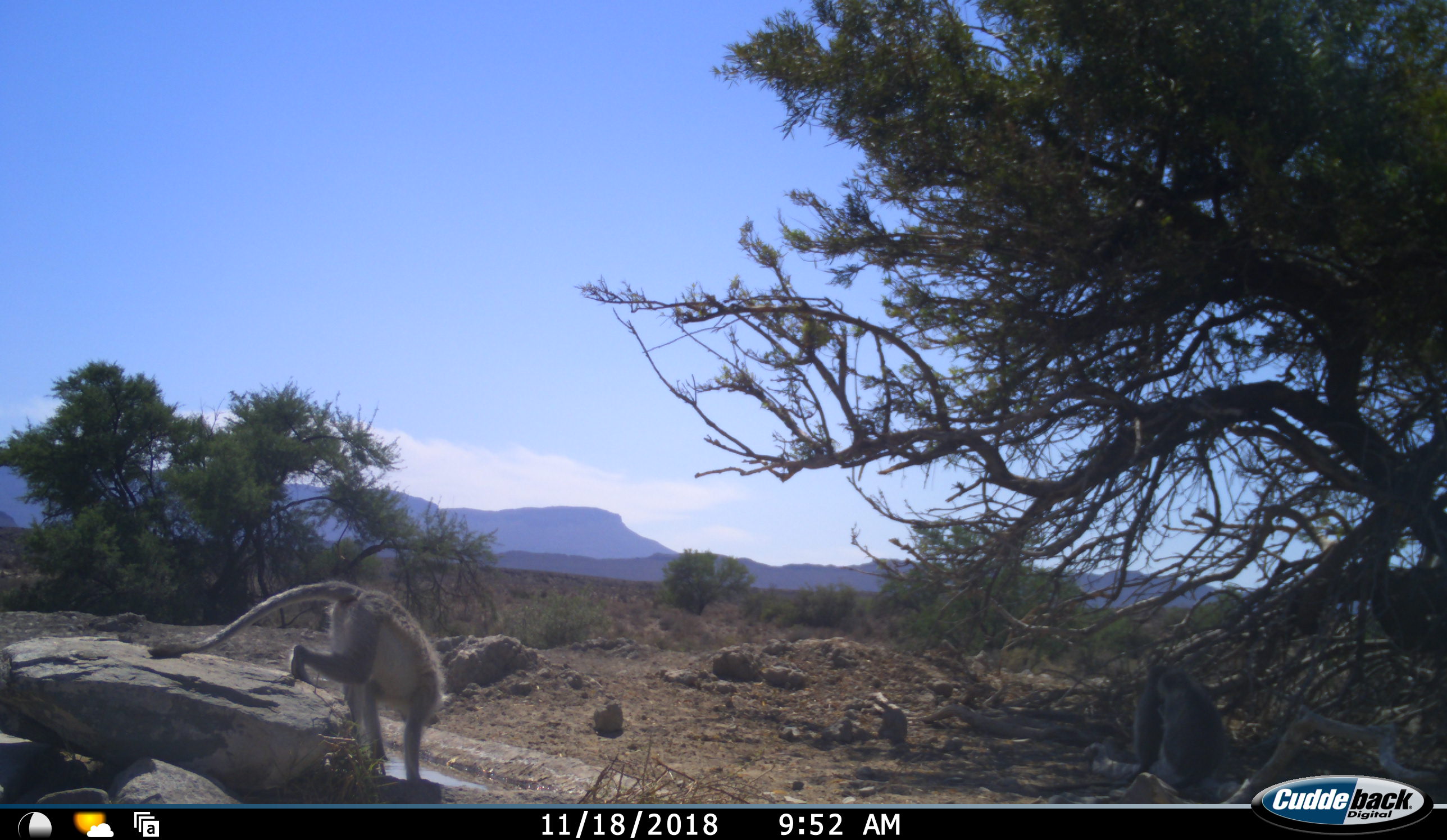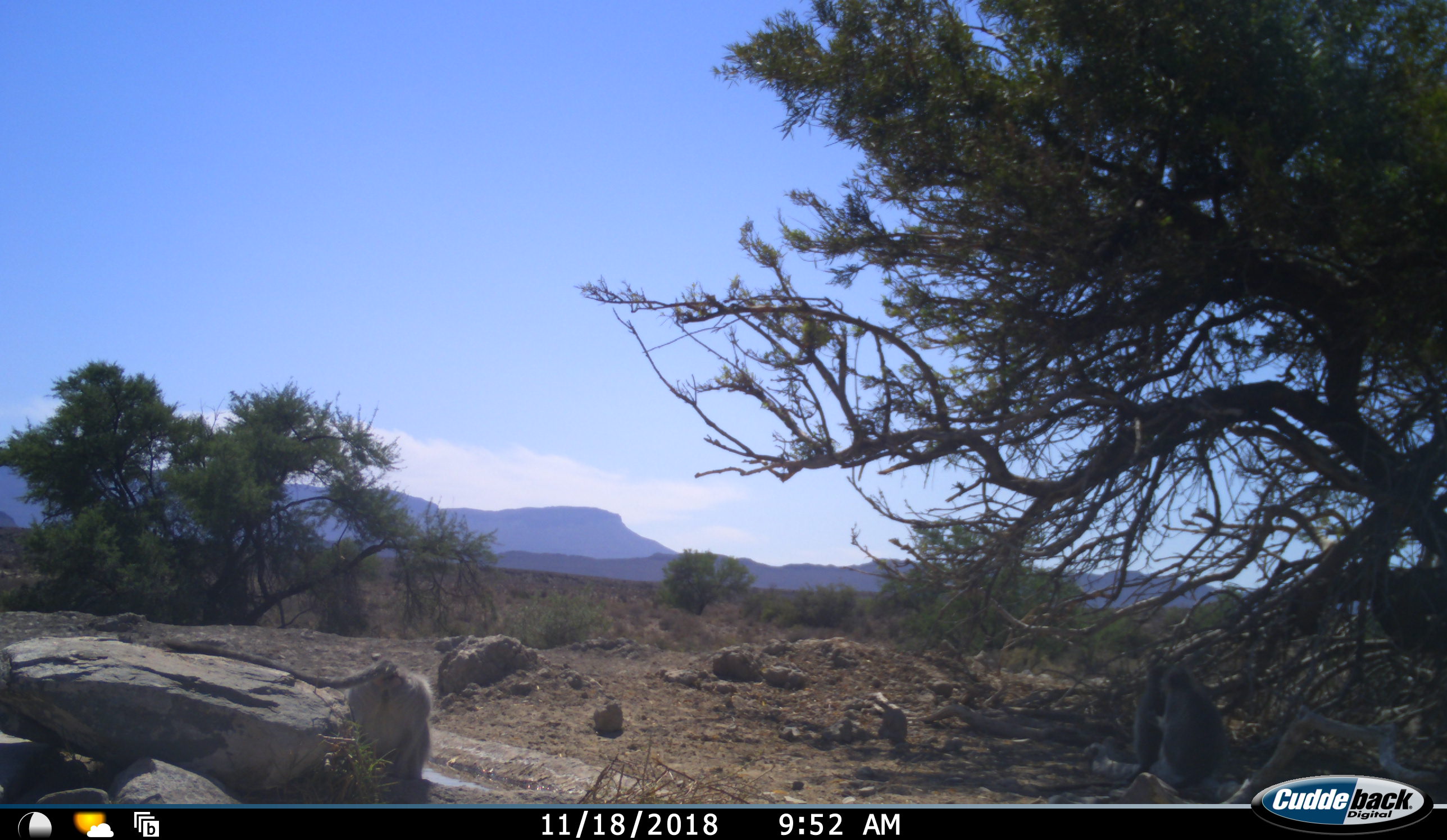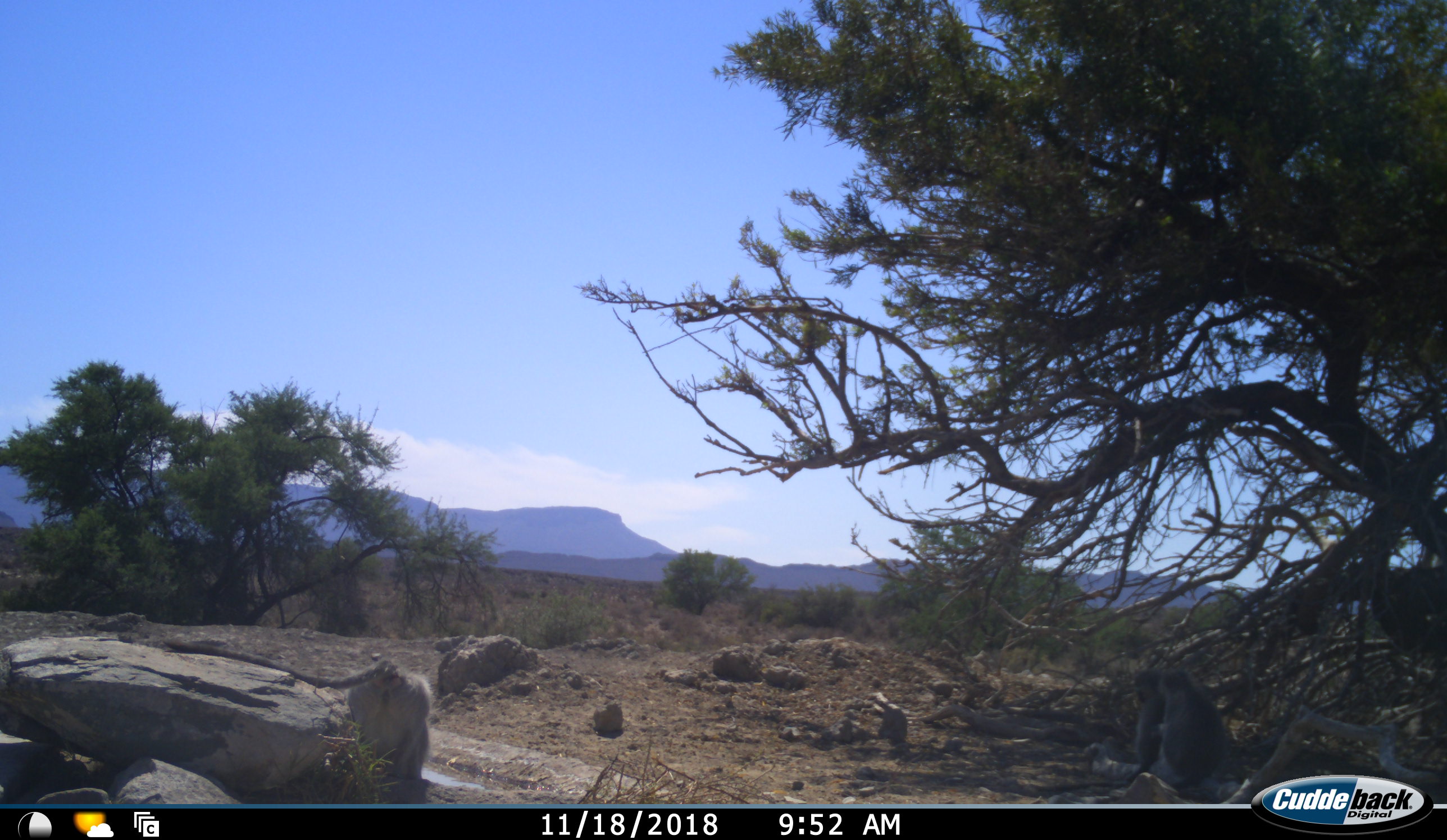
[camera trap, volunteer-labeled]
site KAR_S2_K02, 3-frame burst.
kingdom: Animalia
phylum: Chordata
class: Mammalia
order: Primates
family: Cercopithecidae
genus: Chlorocebus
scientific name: Chlorocebus pygerythrus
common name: vervet monkey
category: monkeyvervet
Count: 3.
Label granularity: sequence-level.